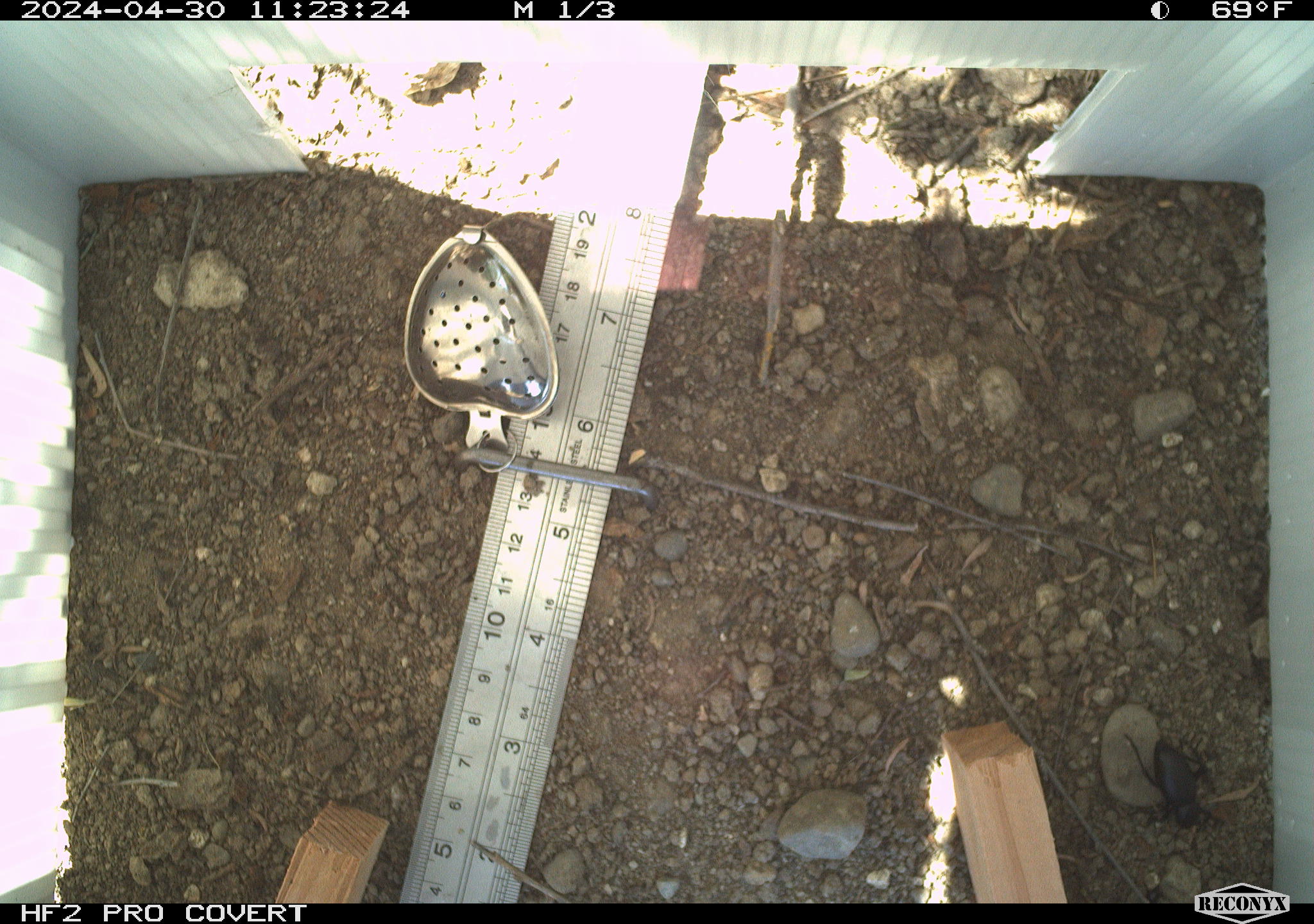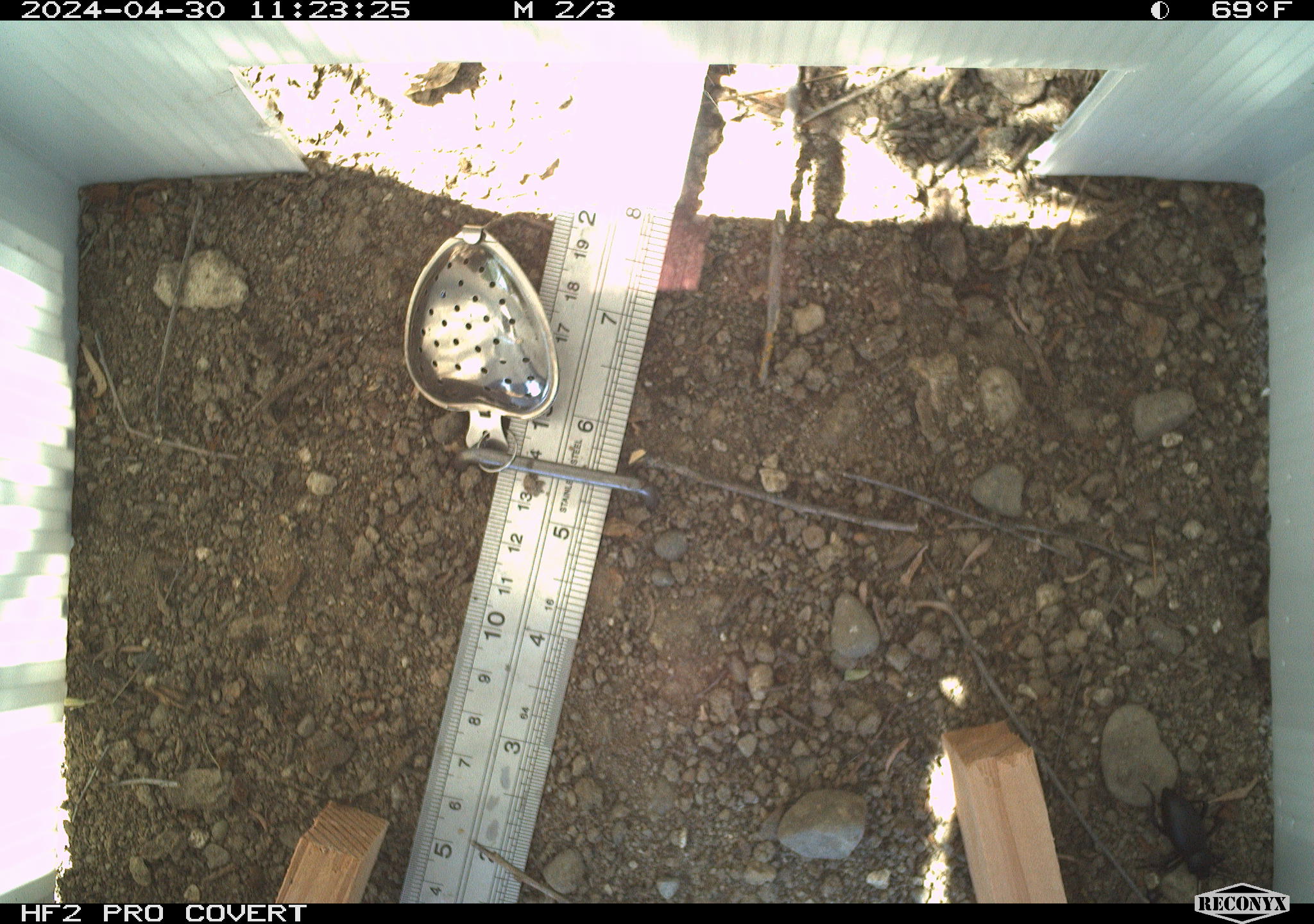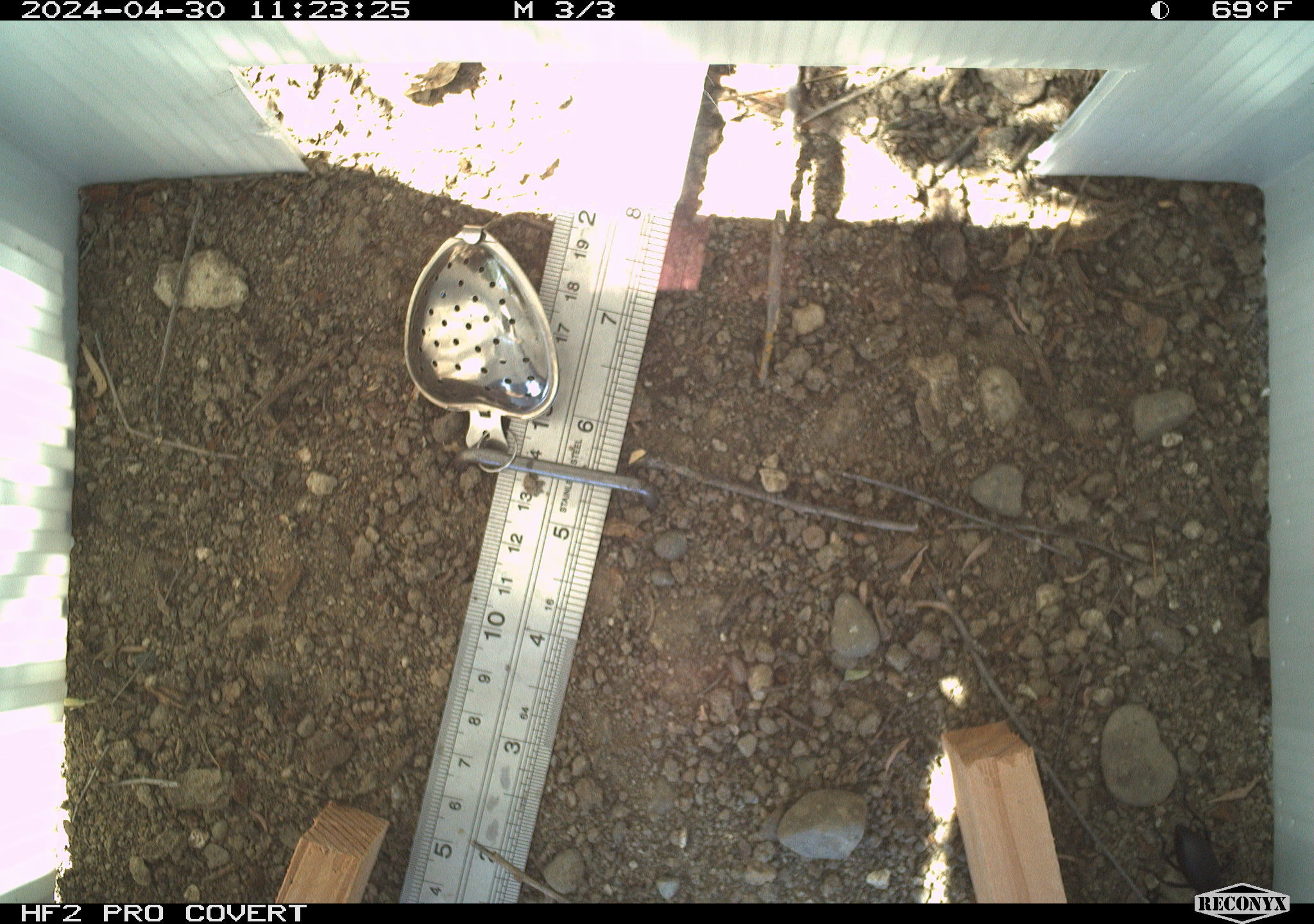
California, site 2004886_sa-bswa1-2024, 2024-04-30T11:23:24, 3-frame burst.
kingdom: Animalia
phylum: Arthropoda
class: Insecta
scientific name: Insecta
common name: insect